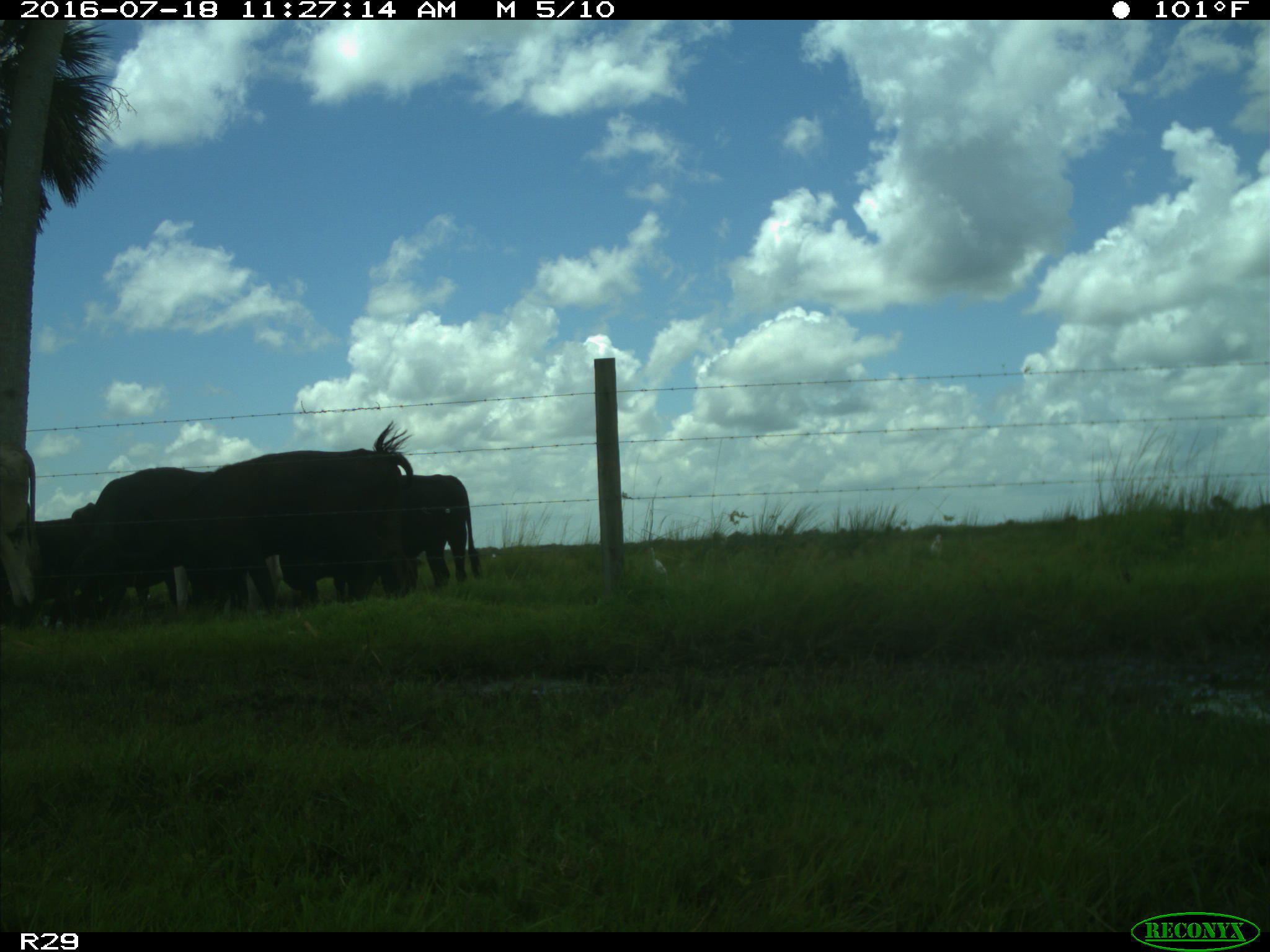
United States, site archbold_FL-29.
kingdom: Animalia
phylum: Chordata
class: Mammalia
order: Artiodactyla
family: Bovidae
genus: Bos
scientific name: Bos taurus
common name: domestic cow